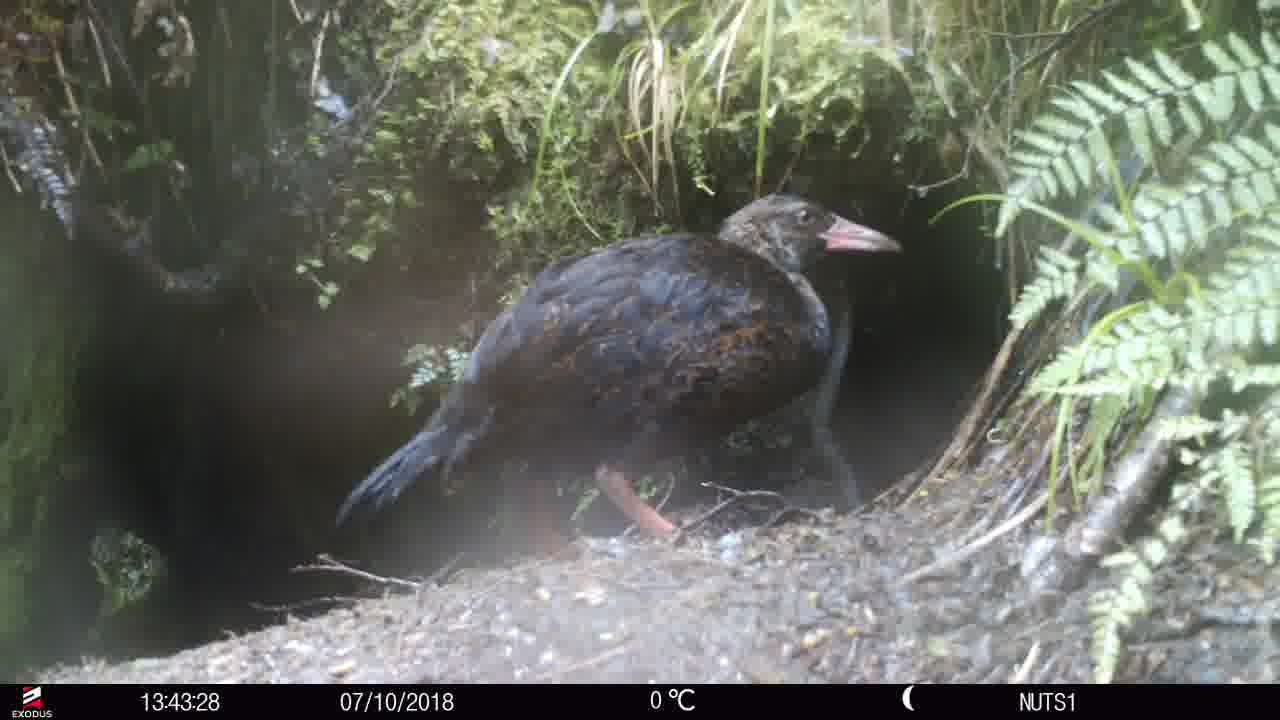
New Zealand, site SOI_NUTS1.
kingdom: Animalia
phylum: Chordata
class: Aves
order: Gruiformes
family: Rallidae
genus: Gallirallus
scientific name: Gallirallus australis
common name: weka